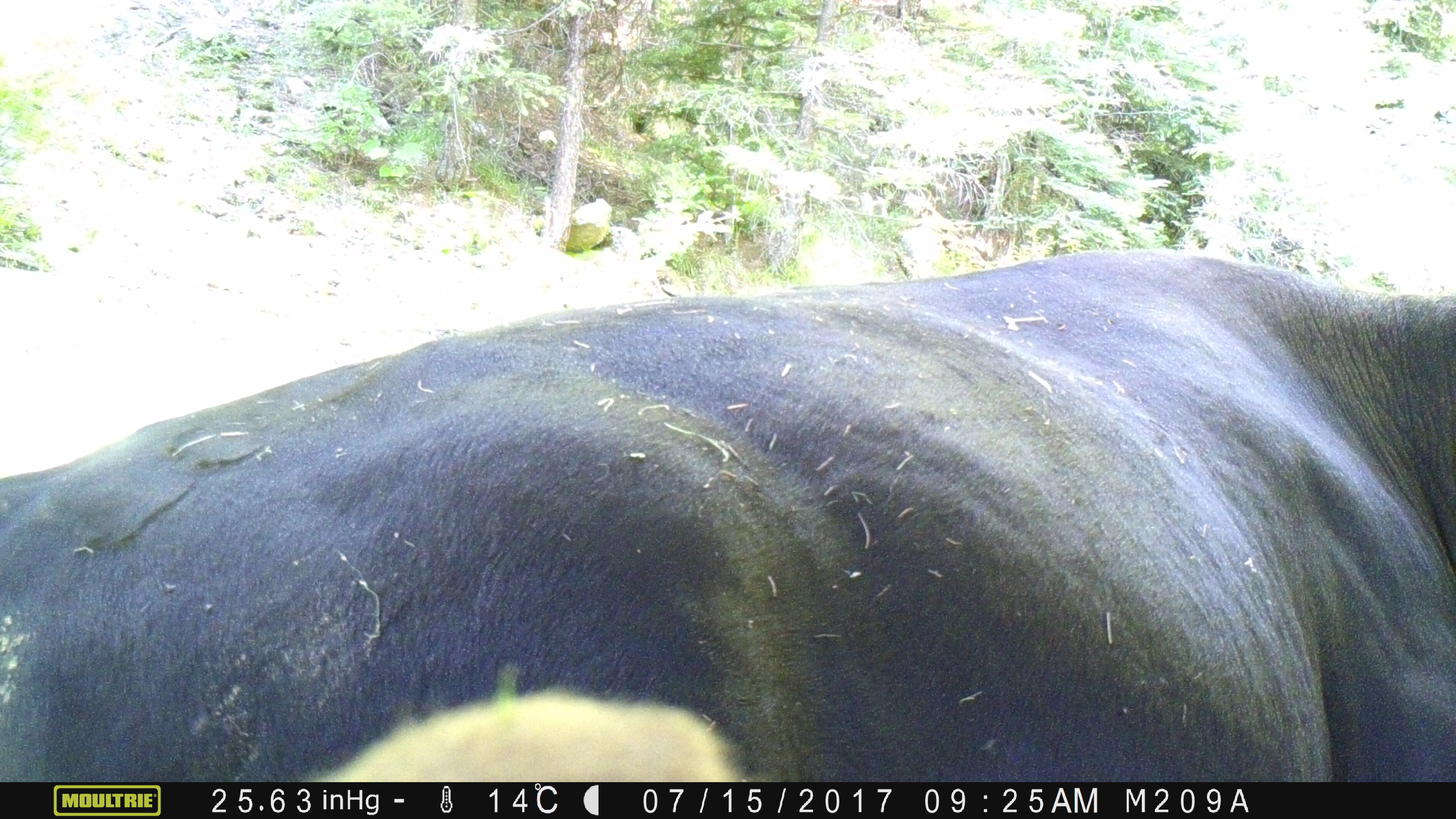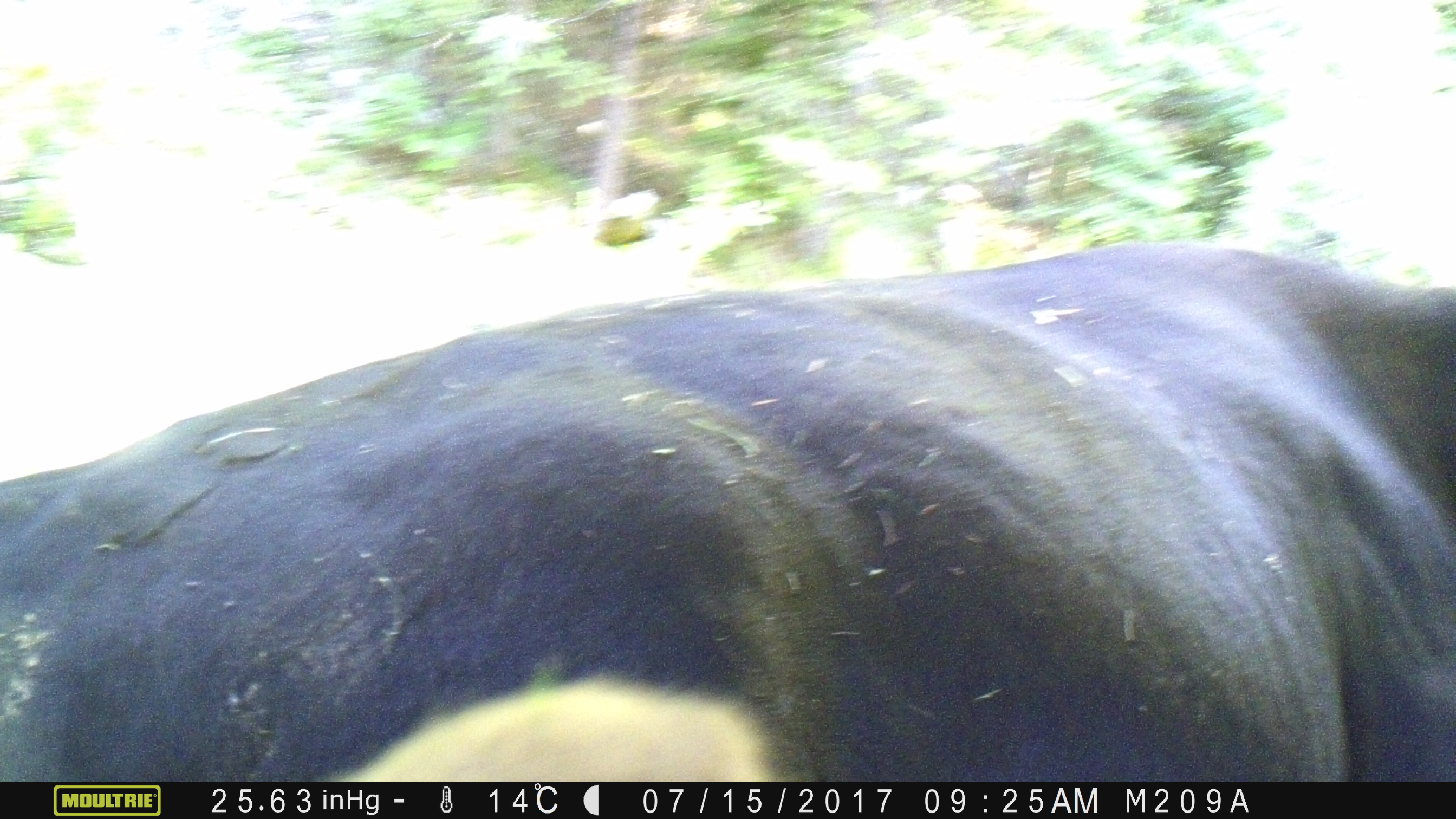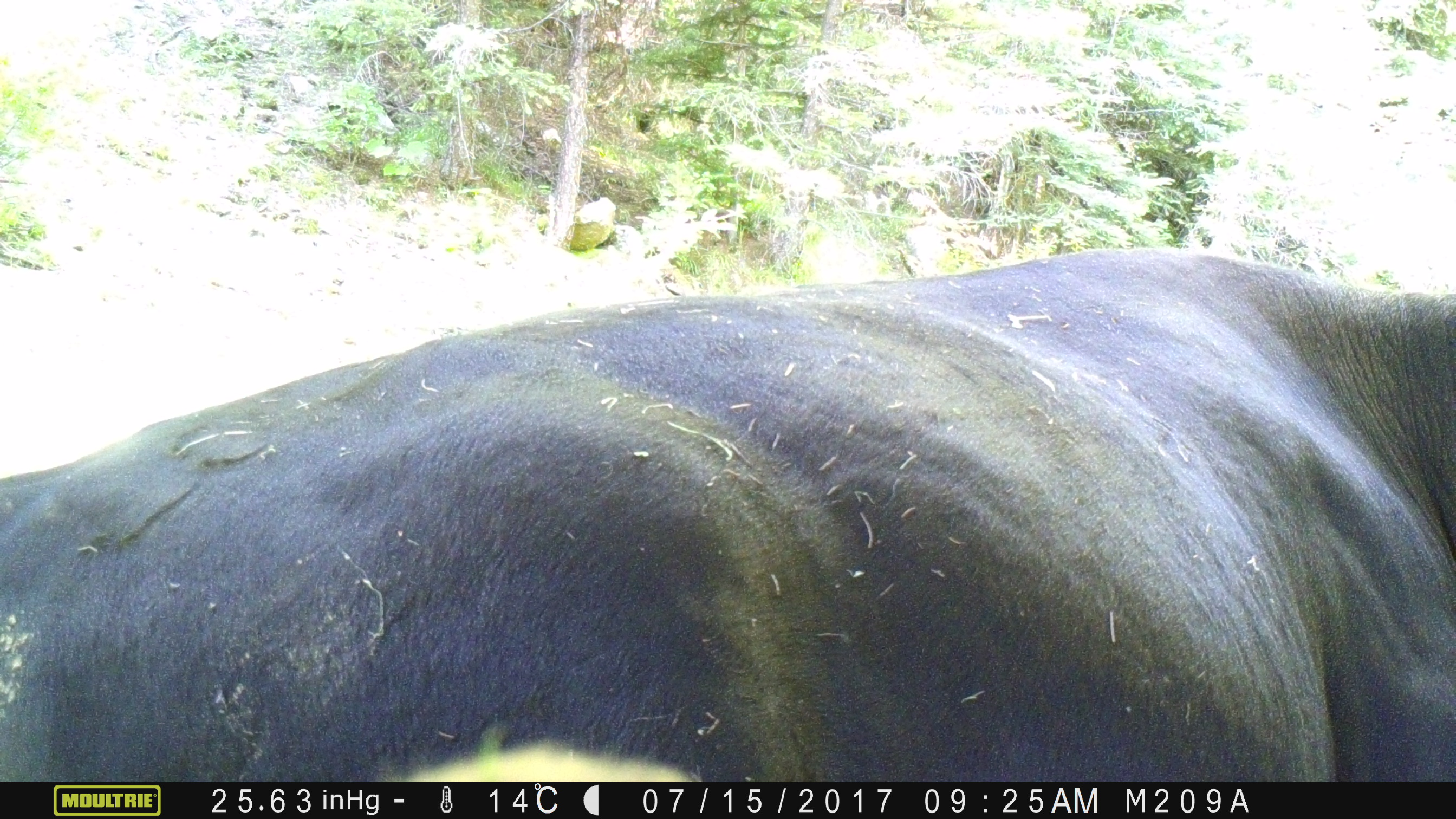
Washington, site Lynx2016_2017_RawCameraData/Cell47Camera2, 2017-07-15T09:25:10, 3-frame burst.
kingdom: Animalia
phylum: Chordata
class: Mammalia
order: Artiodactyla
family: Bovidae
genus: Bos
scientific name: Bos taurus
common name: domestic cattle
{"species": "domestic cattle (Bos taurus)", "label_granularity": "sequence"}